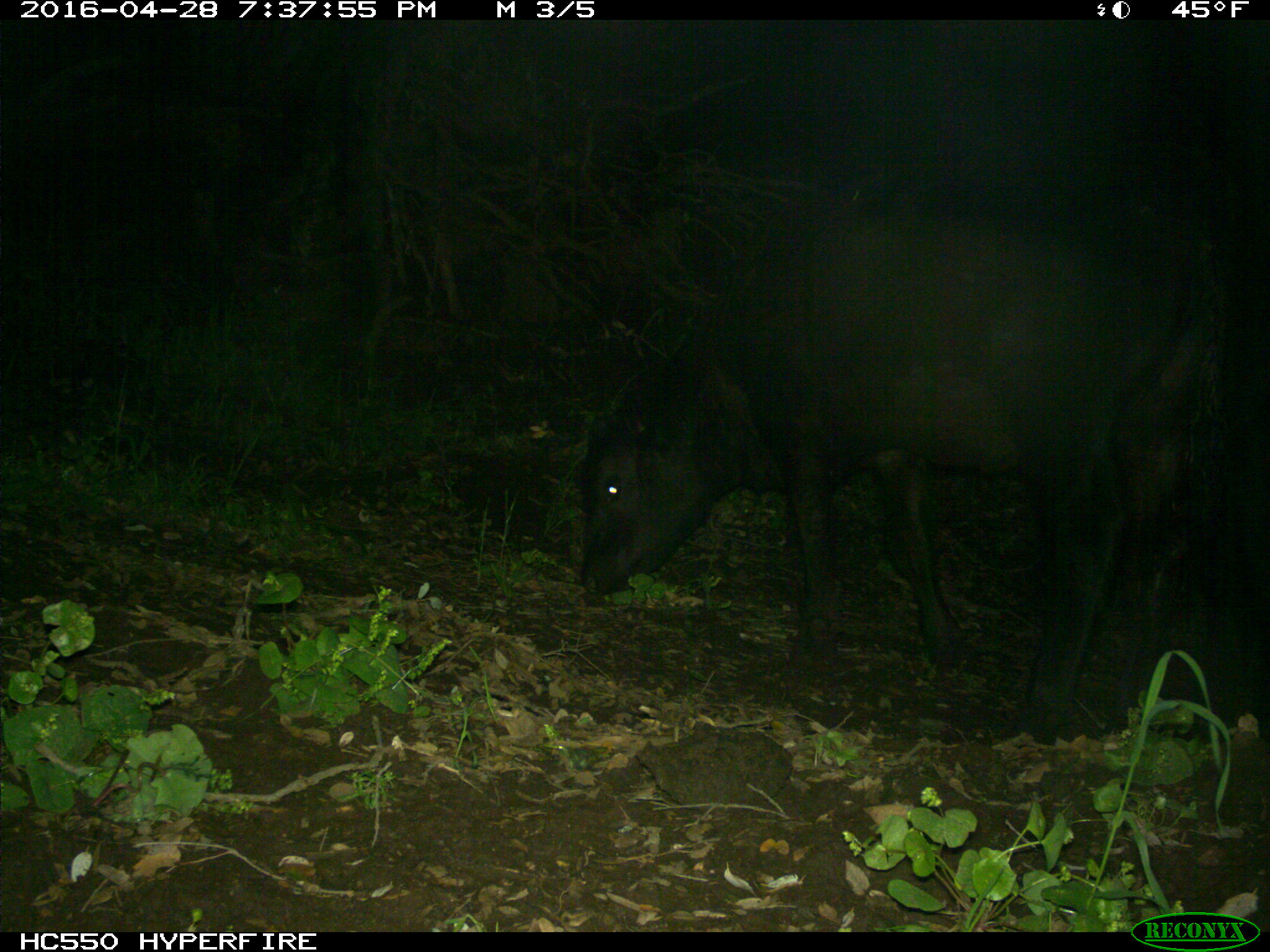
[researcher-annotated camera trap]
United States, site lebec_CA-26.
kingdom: Animalia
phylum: Chordata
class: Mammalia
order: Artiodactyla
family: Bovidae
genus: Bos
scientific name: Bos taurus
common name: domestic cow